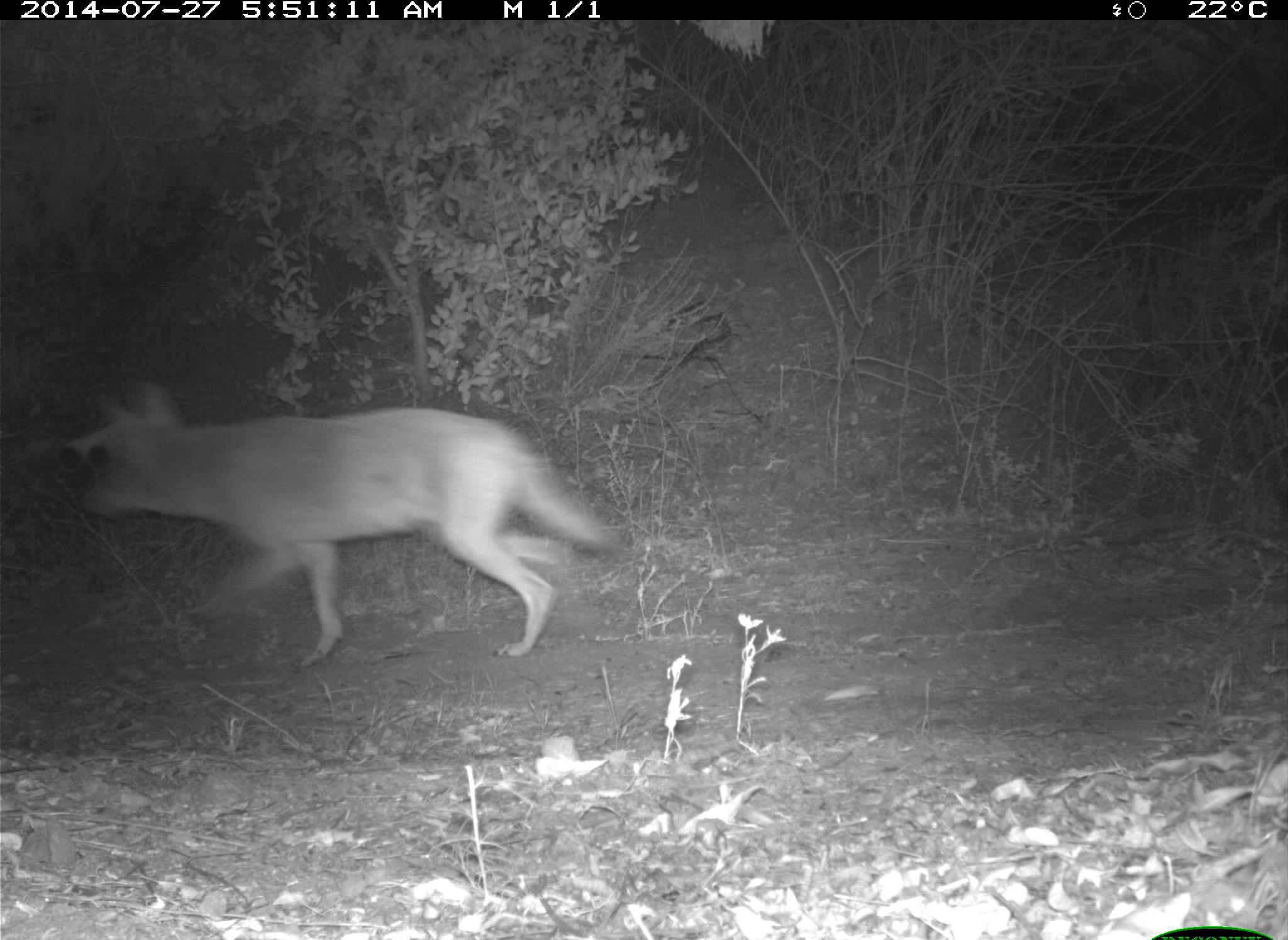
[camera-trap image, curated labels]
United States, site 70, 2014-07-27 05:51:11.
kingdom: Animalia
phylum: Chordata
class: Mammalia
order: Carnivora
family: Canidae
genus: Canis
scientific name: Canis latrans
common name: coyote